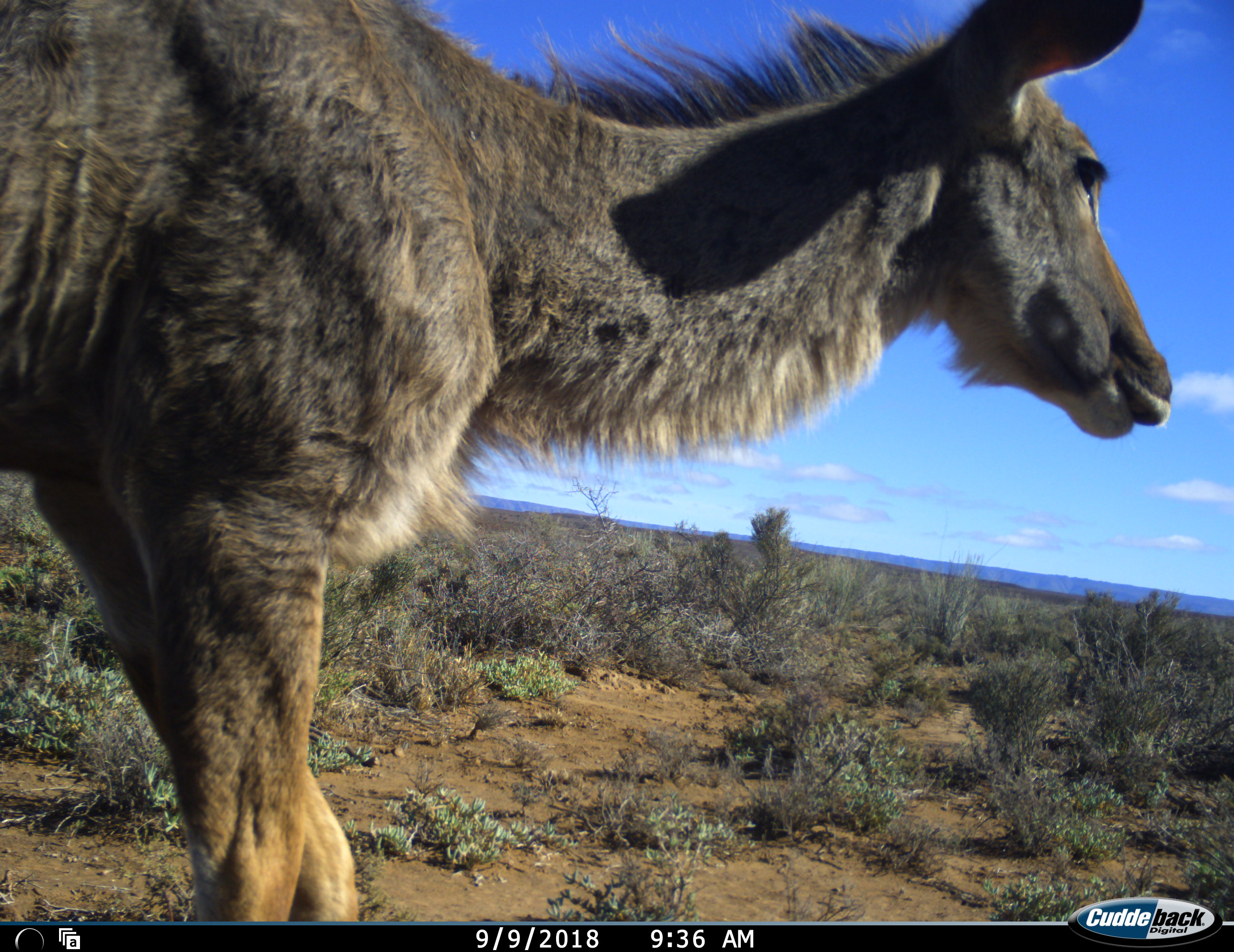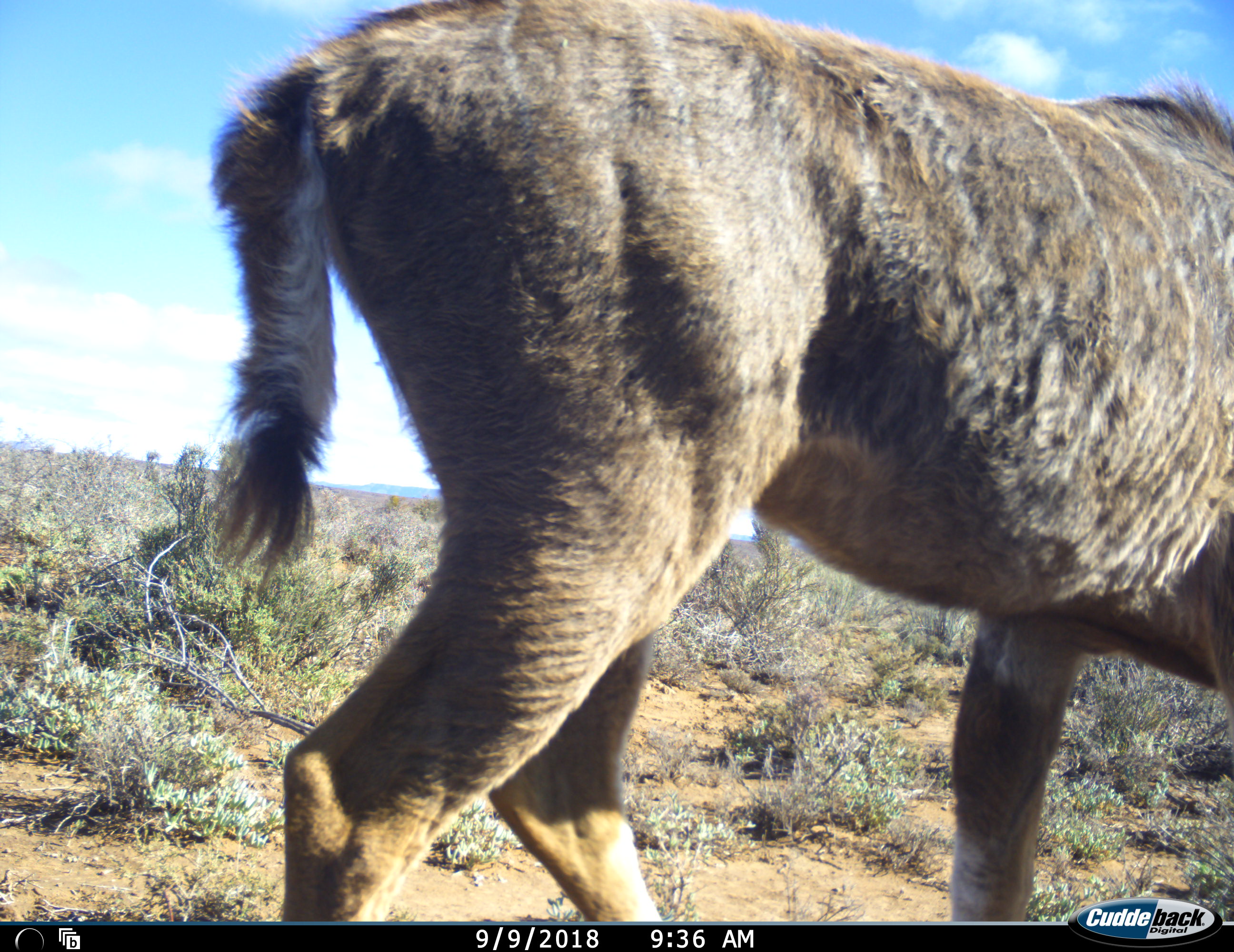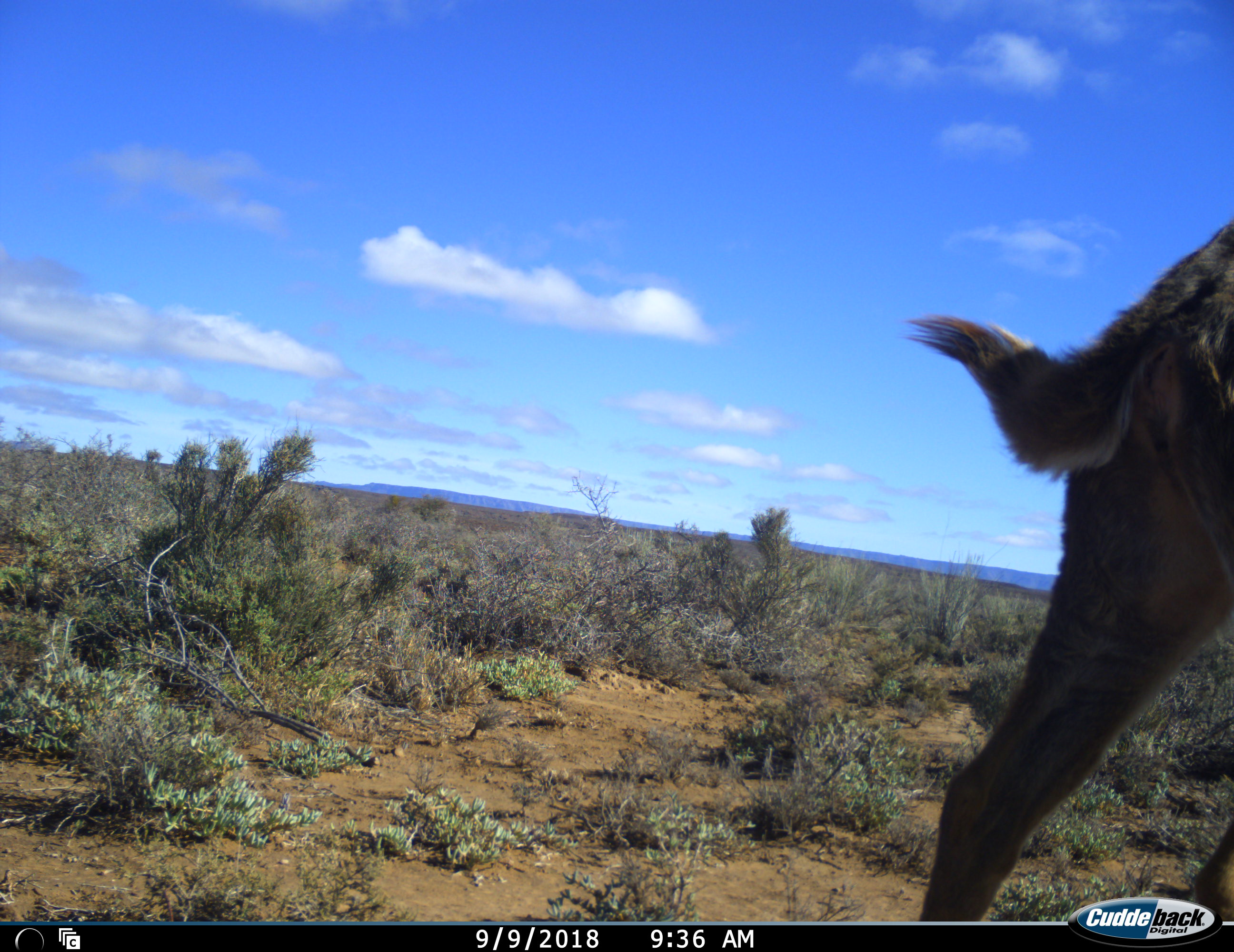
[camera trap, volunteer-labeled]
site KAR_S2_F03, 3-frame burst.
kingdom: Animalia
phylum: Chordata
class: Mammalia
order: Artiodactyla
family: Bovidae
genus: Tragelaphus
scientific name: Tragelaphus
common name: kudu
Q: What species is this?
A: Kudu (Tragelaphus).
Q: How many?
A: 1.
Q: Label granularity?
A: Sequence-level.